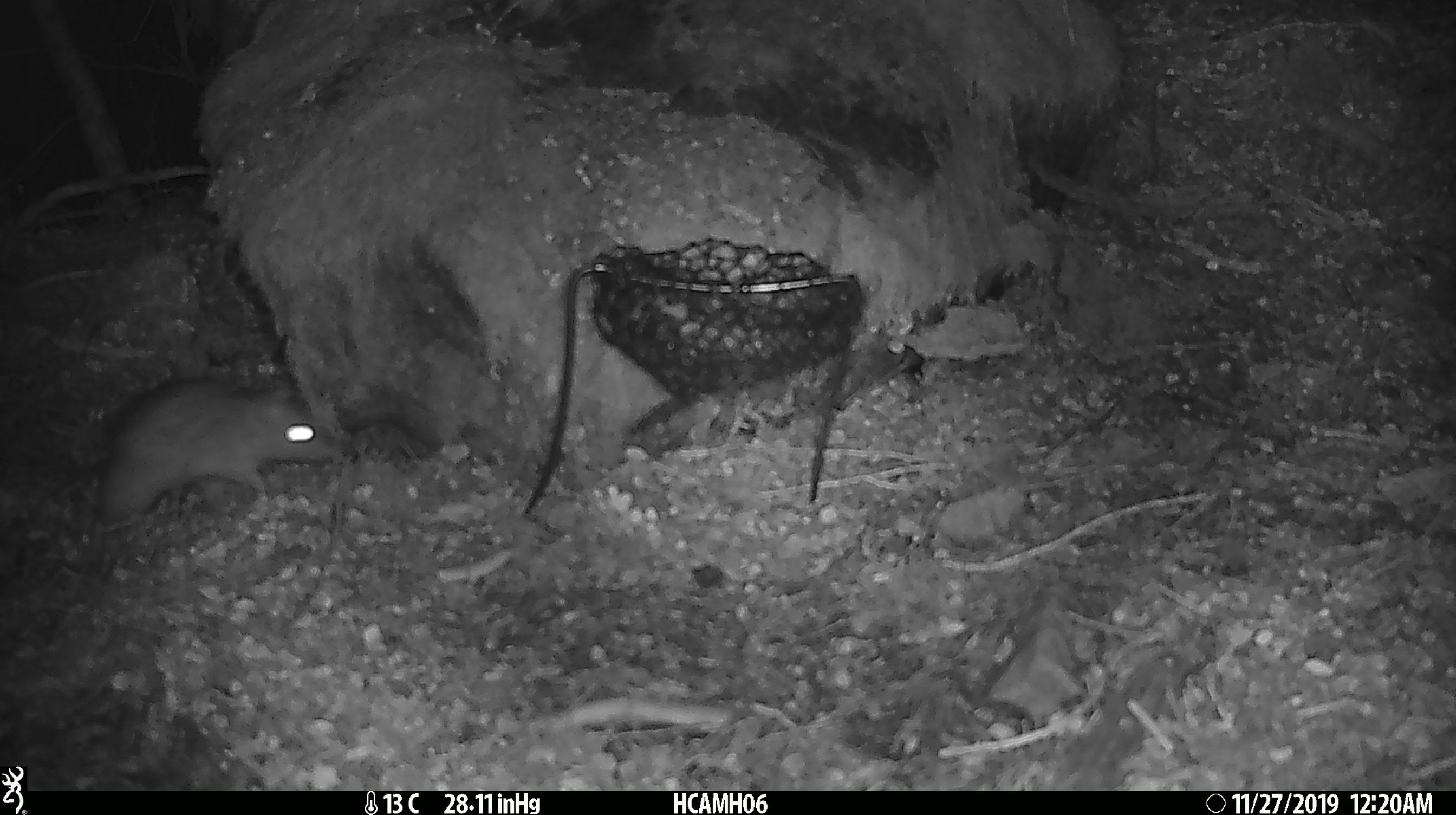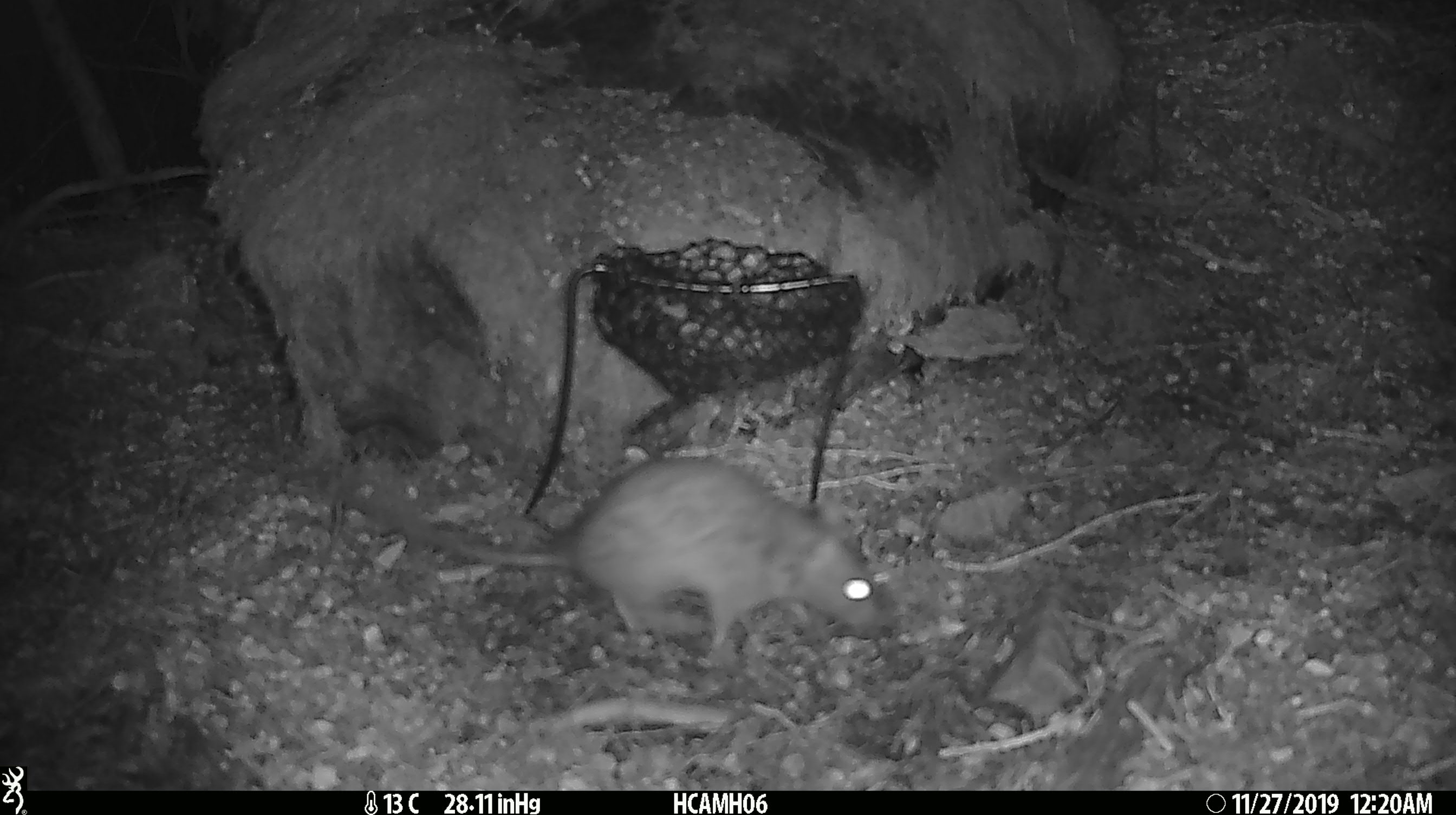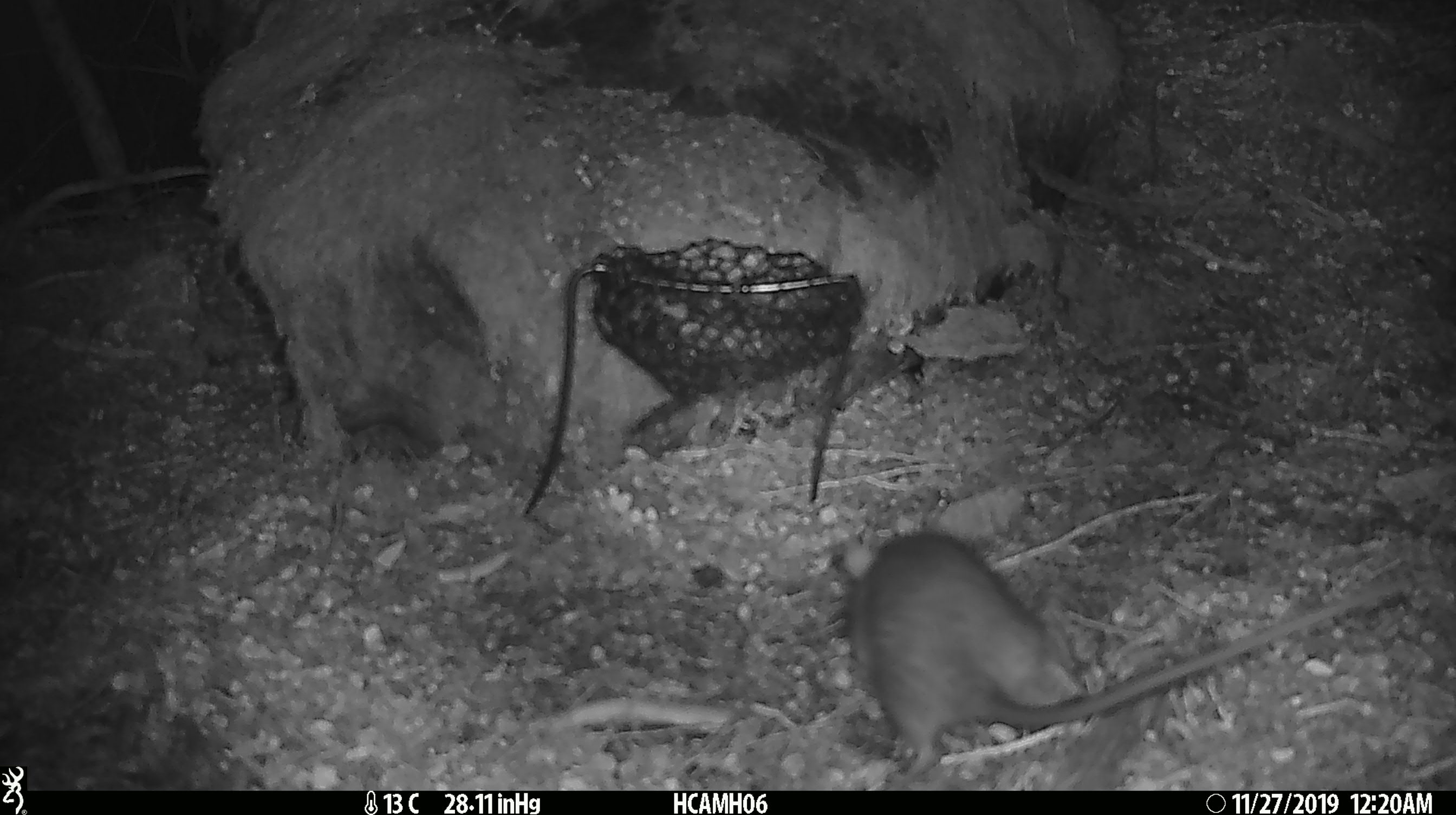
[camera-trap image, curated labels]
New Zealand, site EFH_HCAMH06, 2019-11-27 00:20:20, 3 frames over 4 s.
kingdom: Animalia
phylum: Chordata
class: Mammalia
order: Rodentia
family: Muridae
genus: Rattus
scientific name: Rattus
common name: rat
Rat (Rattus).